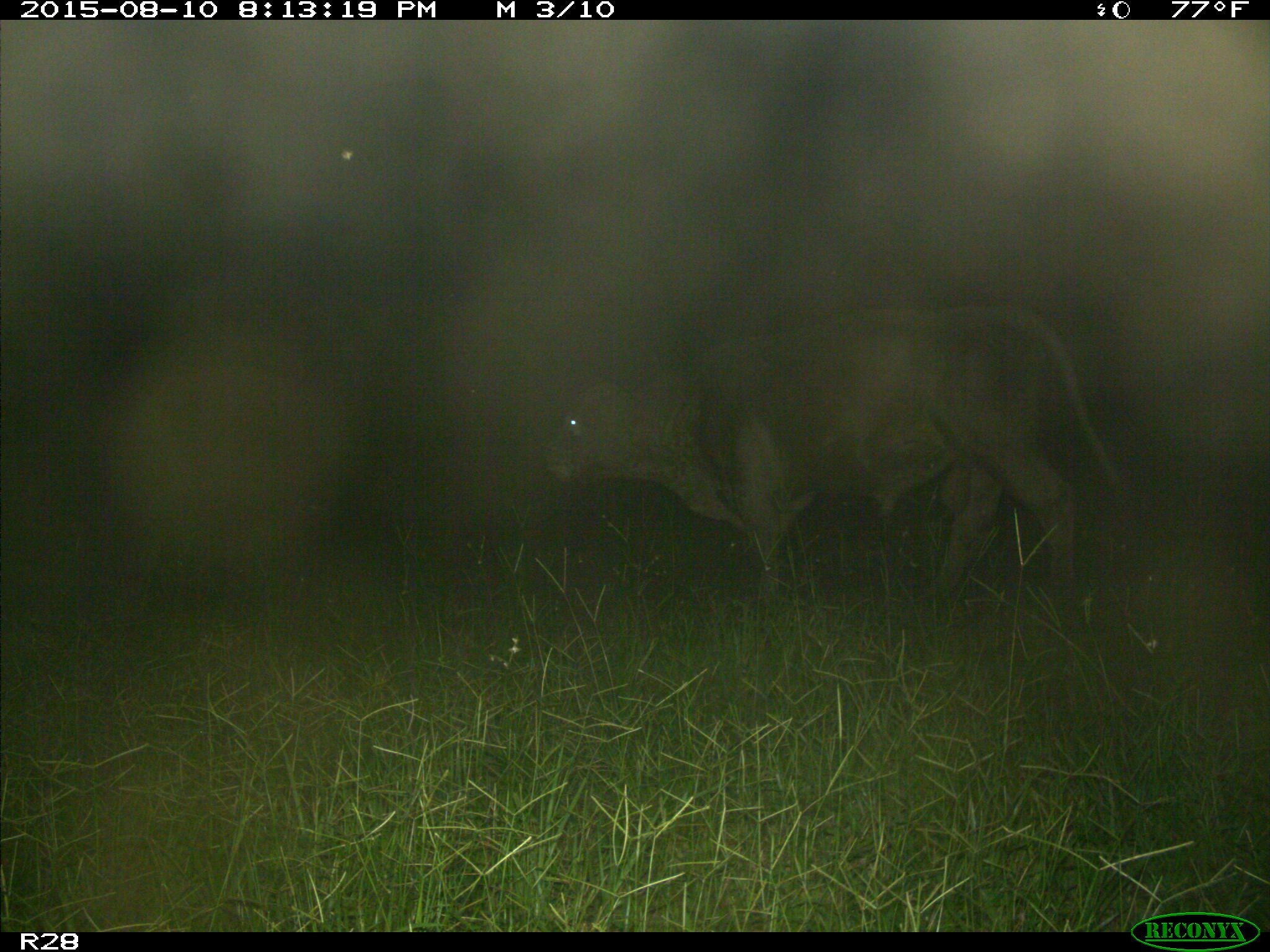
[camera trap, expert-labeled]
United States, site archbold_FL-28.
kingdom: Animalia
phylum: Chordata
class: Mammalia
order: Artiodactyla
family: Bovidae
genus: Bos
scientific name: Bos taurus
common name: domestic cow